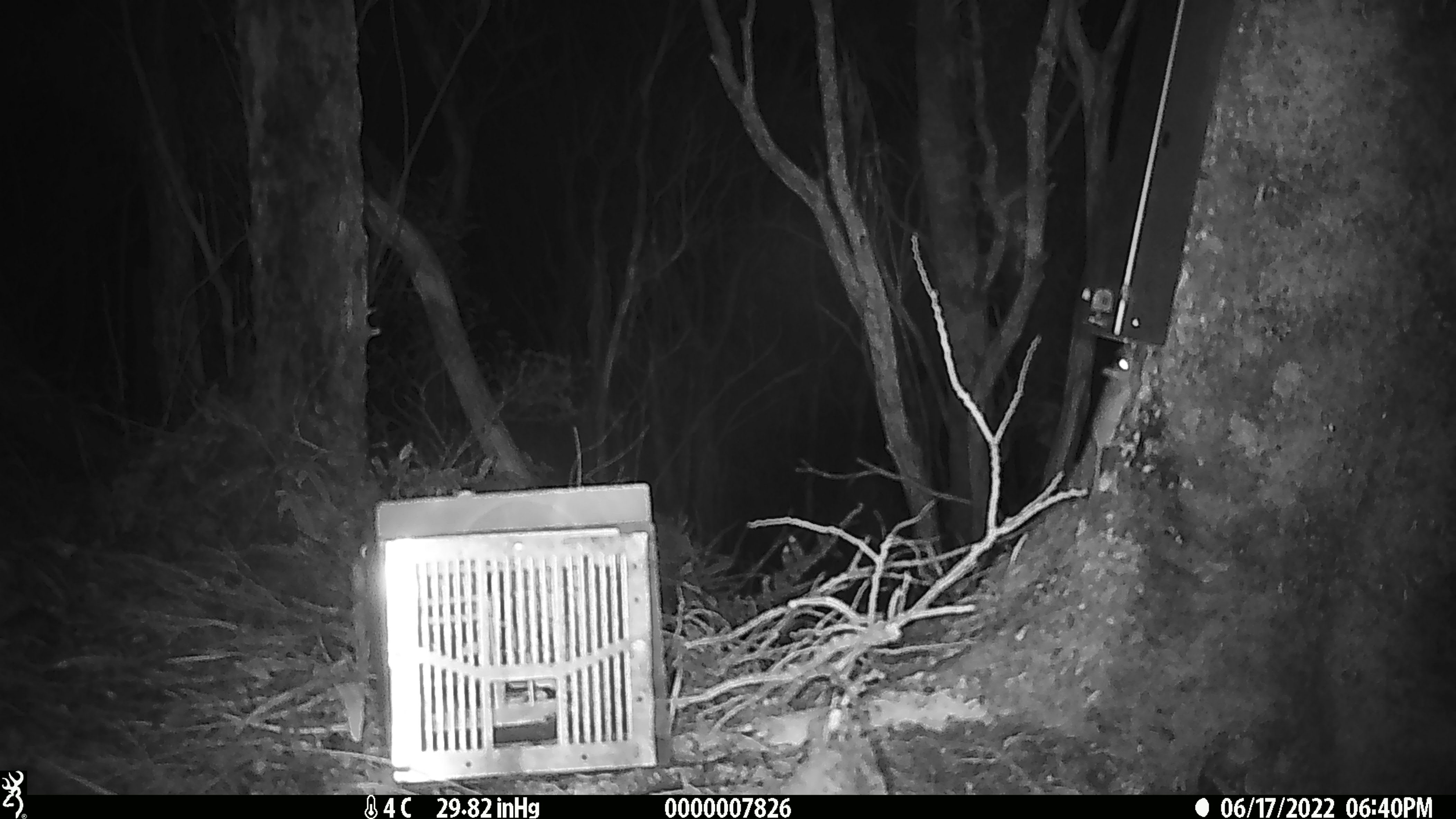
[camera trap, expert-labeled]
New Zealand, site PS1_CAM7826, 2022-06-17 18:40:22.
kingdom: Animalia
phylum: Chordata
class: Mammalia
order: Rodentia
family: Muridae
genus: Mus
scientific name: Mus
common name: mouse